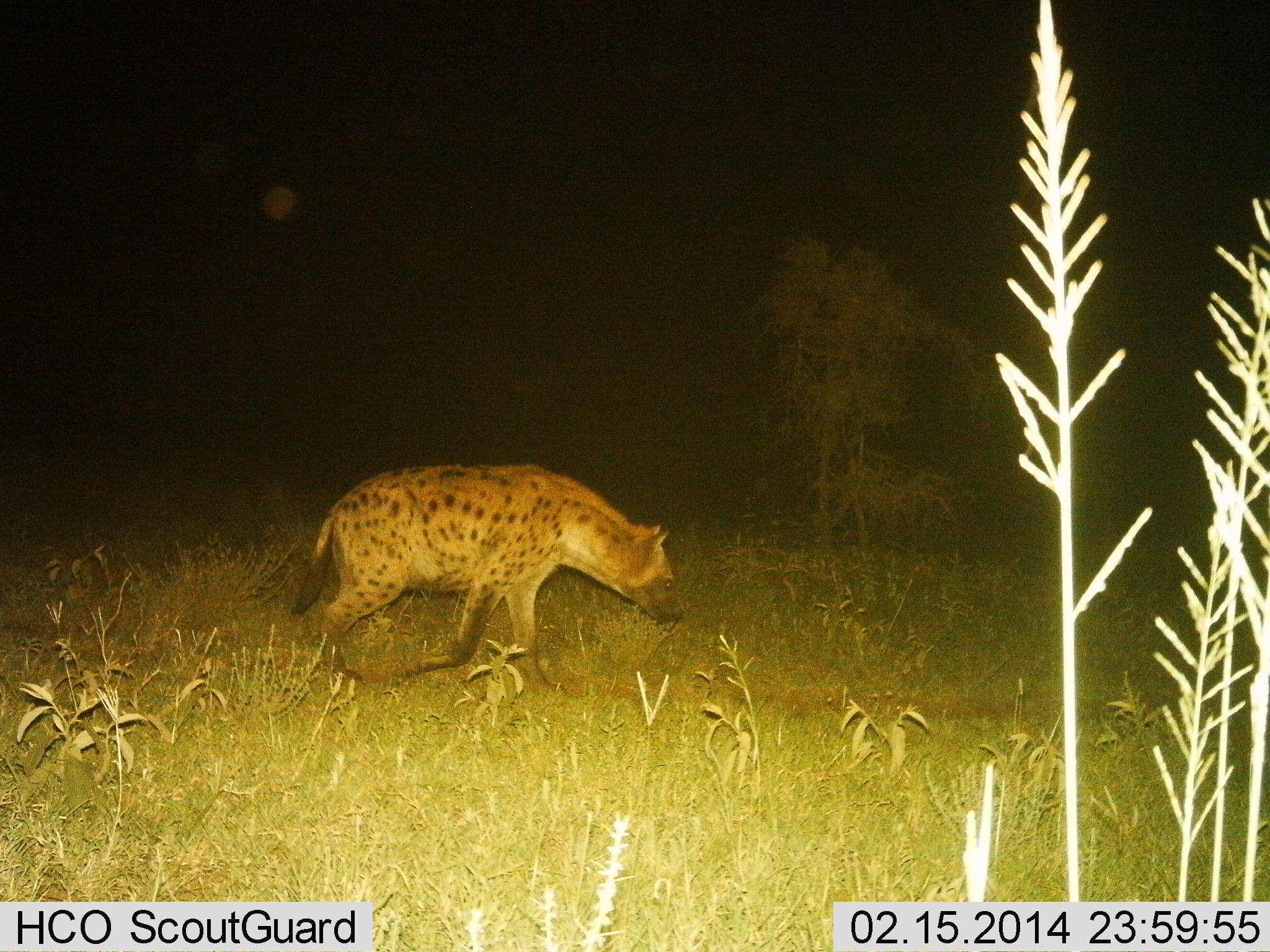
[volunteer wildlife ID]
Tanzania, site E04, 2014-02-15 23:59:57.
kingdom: Animalia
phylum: Chordata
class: Mammalia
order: Carnivora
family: Hyaenidae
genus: Crocuta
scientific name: Crocuta crocuta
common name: spotted hyena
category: hyenaspotted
Hyenaspotted (spotted hyena) (Crocuta crocuta), count 1. Behavior (volunteer vote fractions): standing 0%, resting 0%, moving 100%, interacting 0%. Young present (vote fraction): 0%. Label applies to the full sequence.